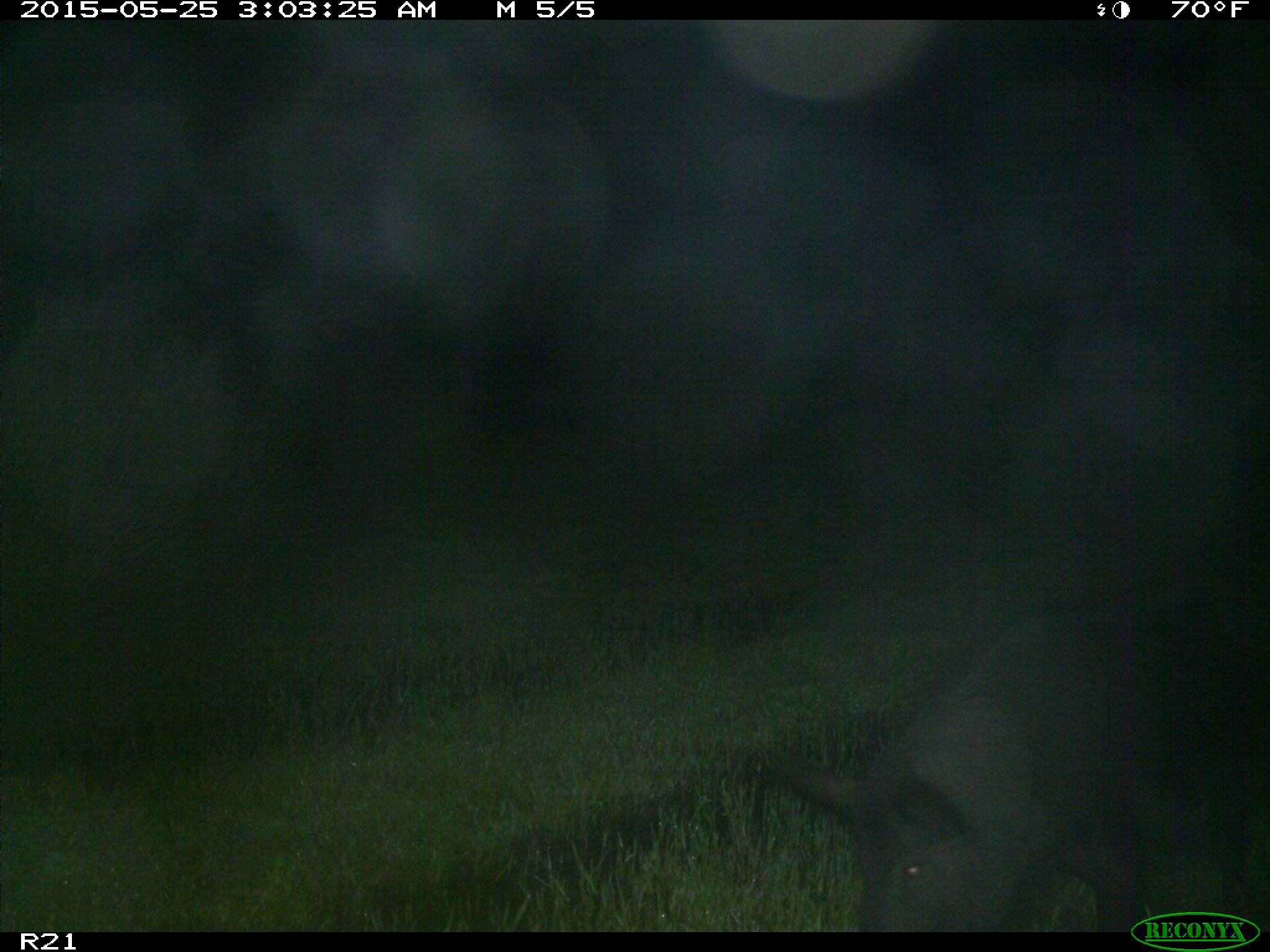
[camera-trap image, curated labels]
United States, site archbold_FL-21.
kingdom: Animalia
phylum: Chordata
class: Mammalia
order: Artiodactyla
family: Suidae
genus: Sus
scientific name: Sus scrofa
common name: wild boar